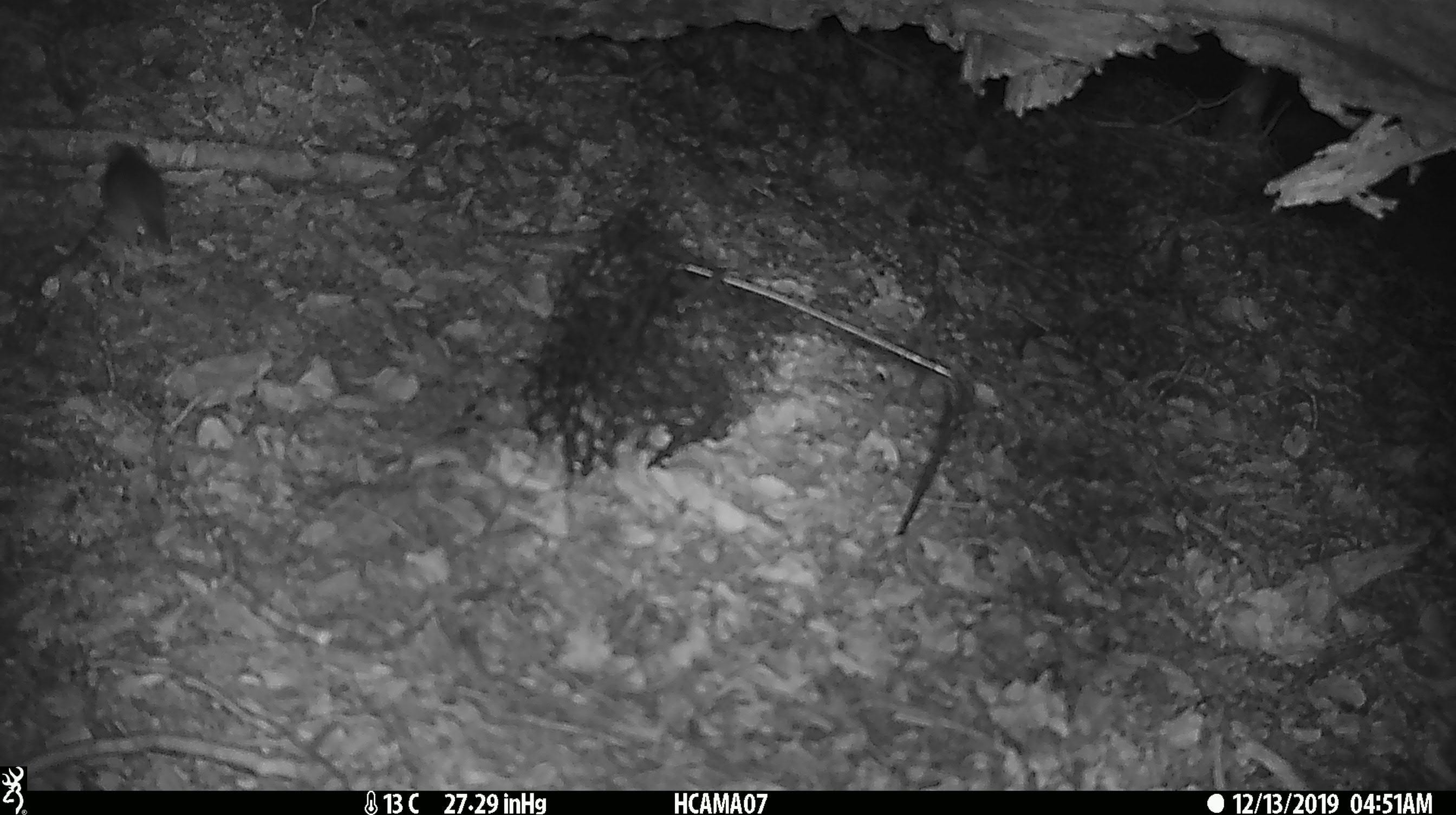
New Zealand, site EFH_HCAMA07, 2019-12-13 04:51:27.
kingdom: Animalia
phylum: Chordata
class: Mammalia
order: Rodentia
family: Muridae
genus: Mus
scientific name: Mus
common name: mouse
Mouse (Mus).